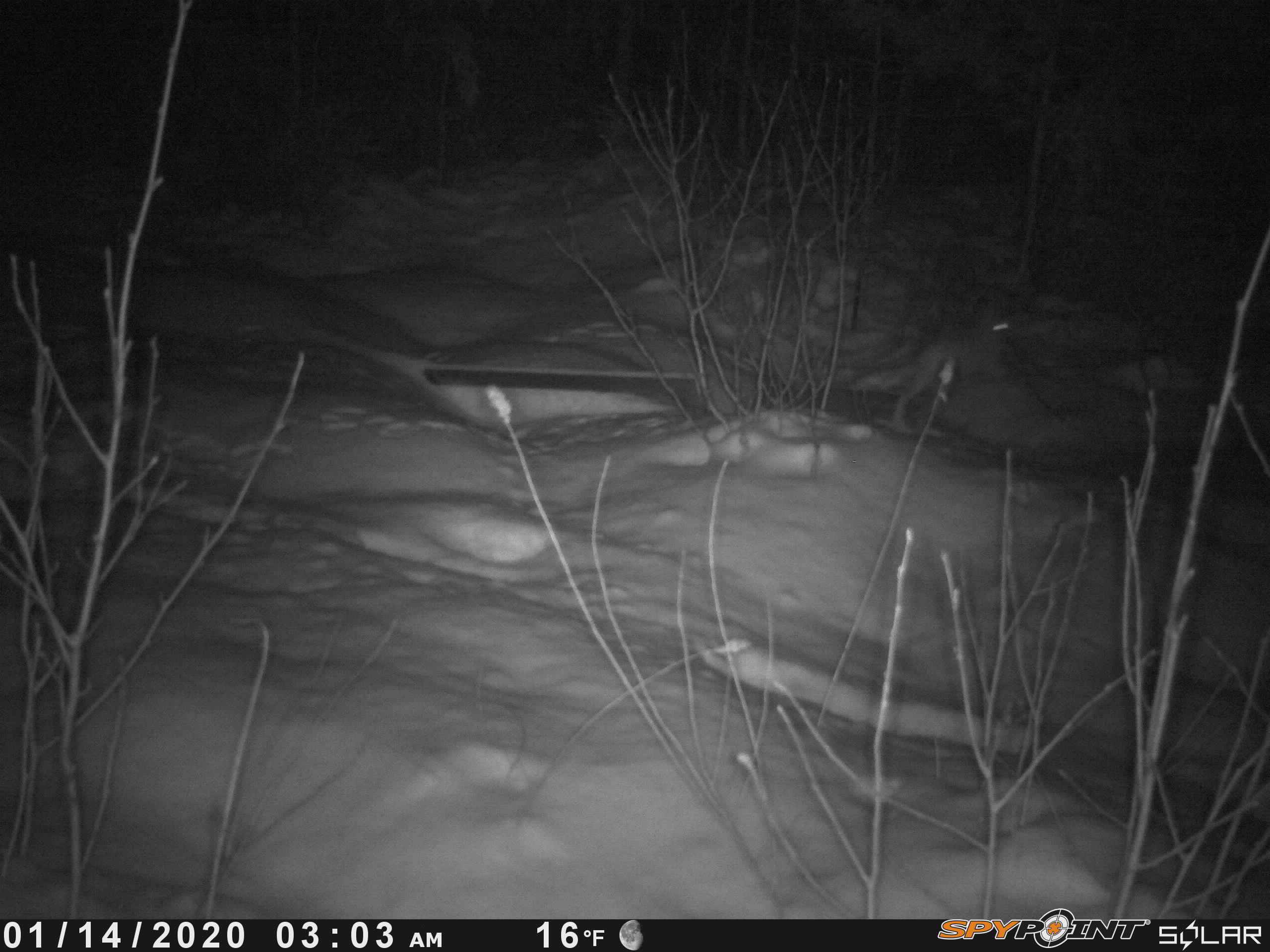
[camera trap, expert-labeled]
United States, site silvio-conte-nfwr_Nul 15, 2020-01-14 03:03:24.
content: unidentified animal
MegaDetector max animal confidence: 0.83